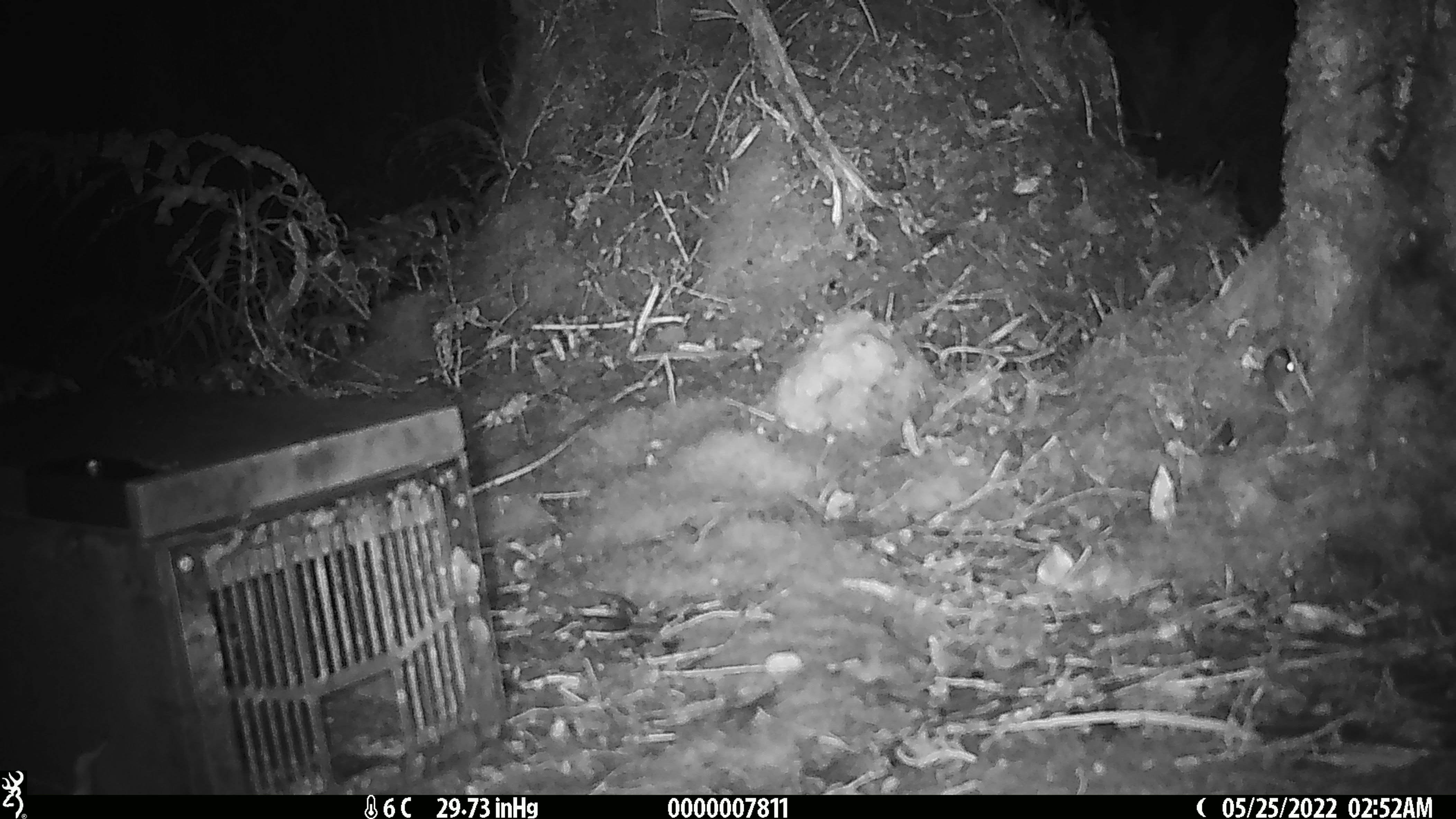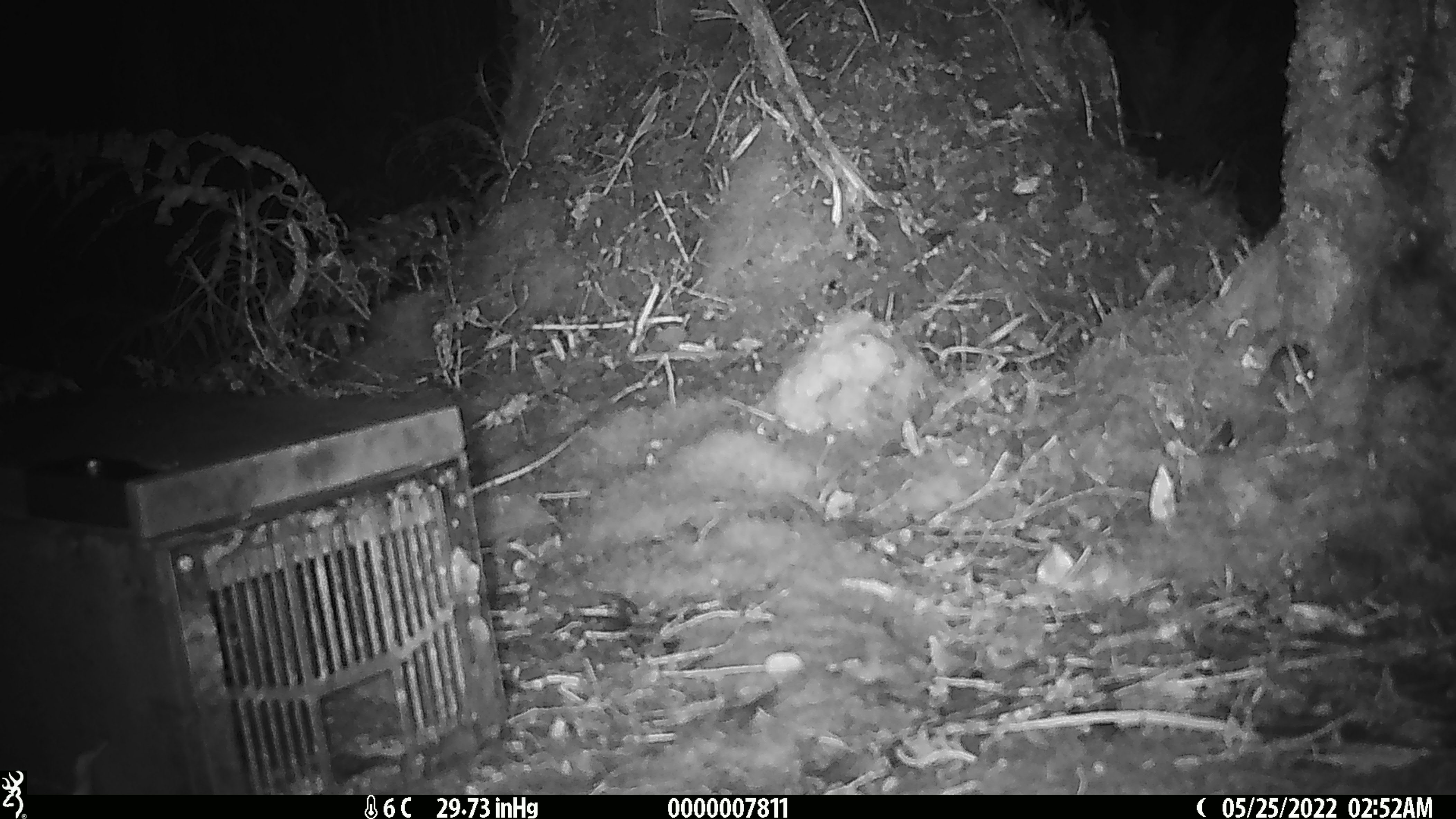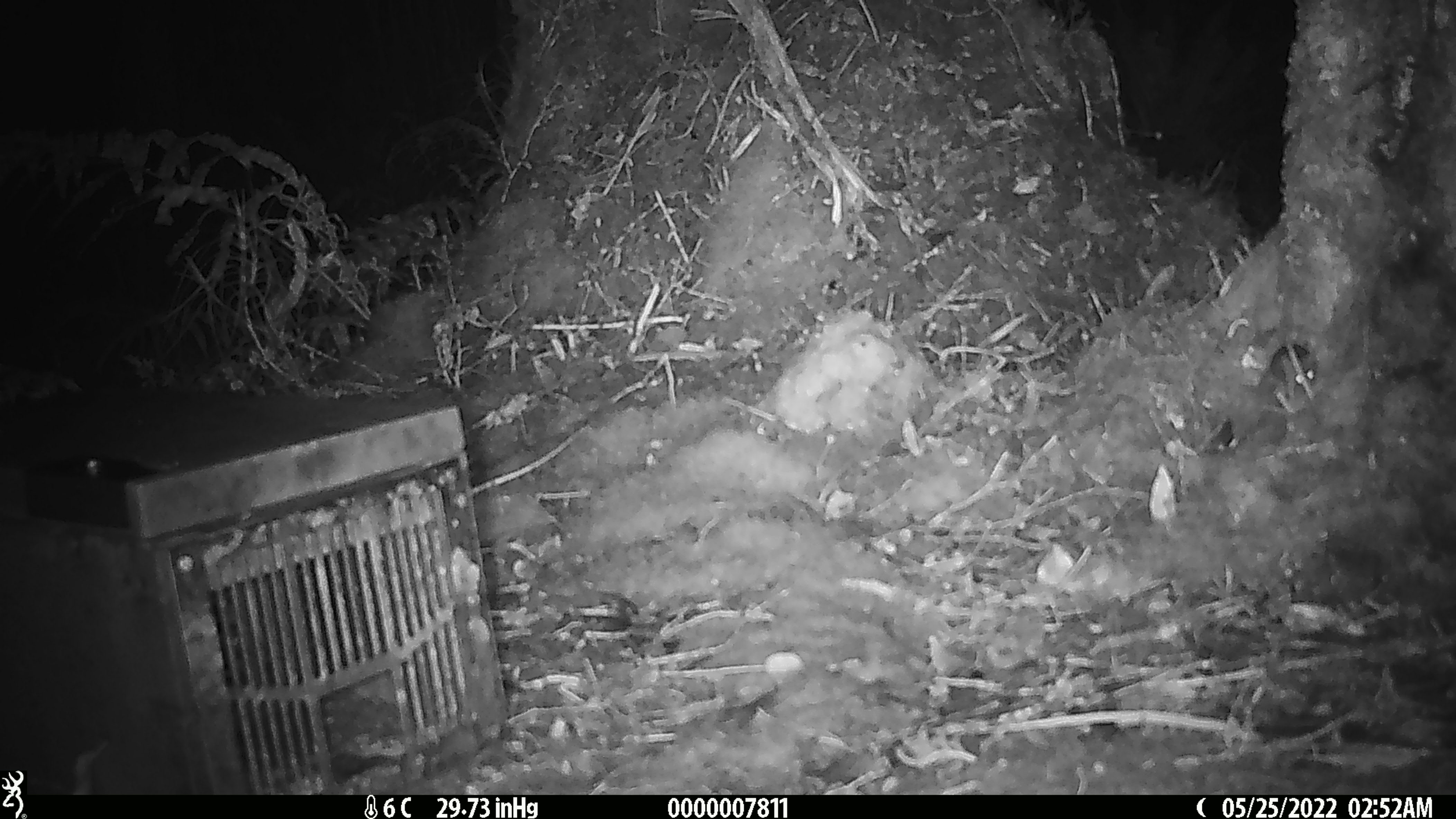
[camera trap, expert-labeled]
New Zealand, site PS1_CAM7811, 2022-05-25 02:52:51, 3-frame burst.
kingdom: Animalia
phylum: Chordata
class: Mammalia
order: Rodentia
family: Muridae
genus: Mus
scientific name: Mus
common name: mouse